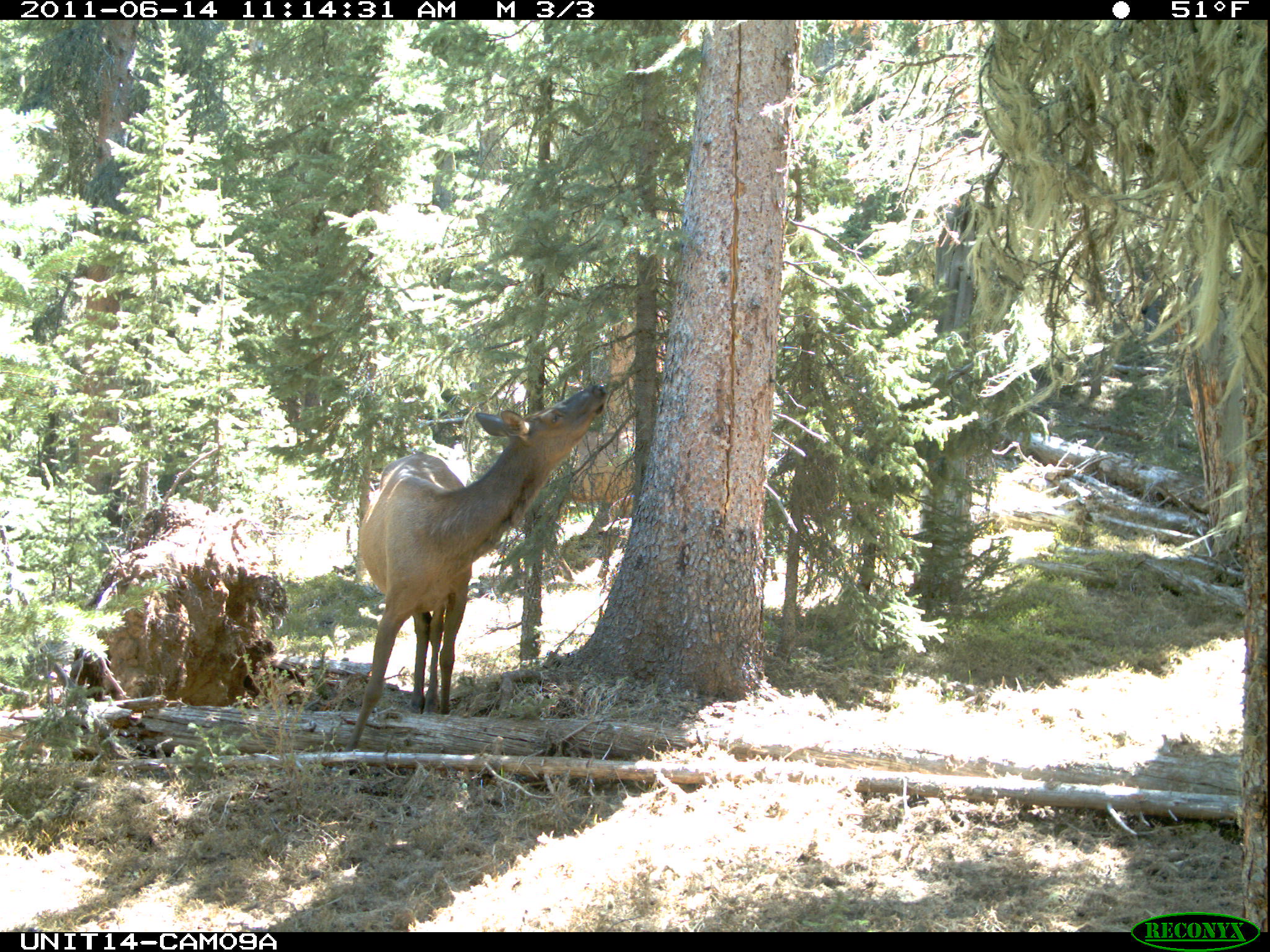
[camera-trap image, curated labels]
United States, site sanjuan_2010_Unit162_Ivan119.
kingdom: Animalia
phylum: Chordata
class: Mammalia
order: Artiodactyla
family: Cervidae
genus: Cervus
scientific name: Cervus elaphus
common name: red deer